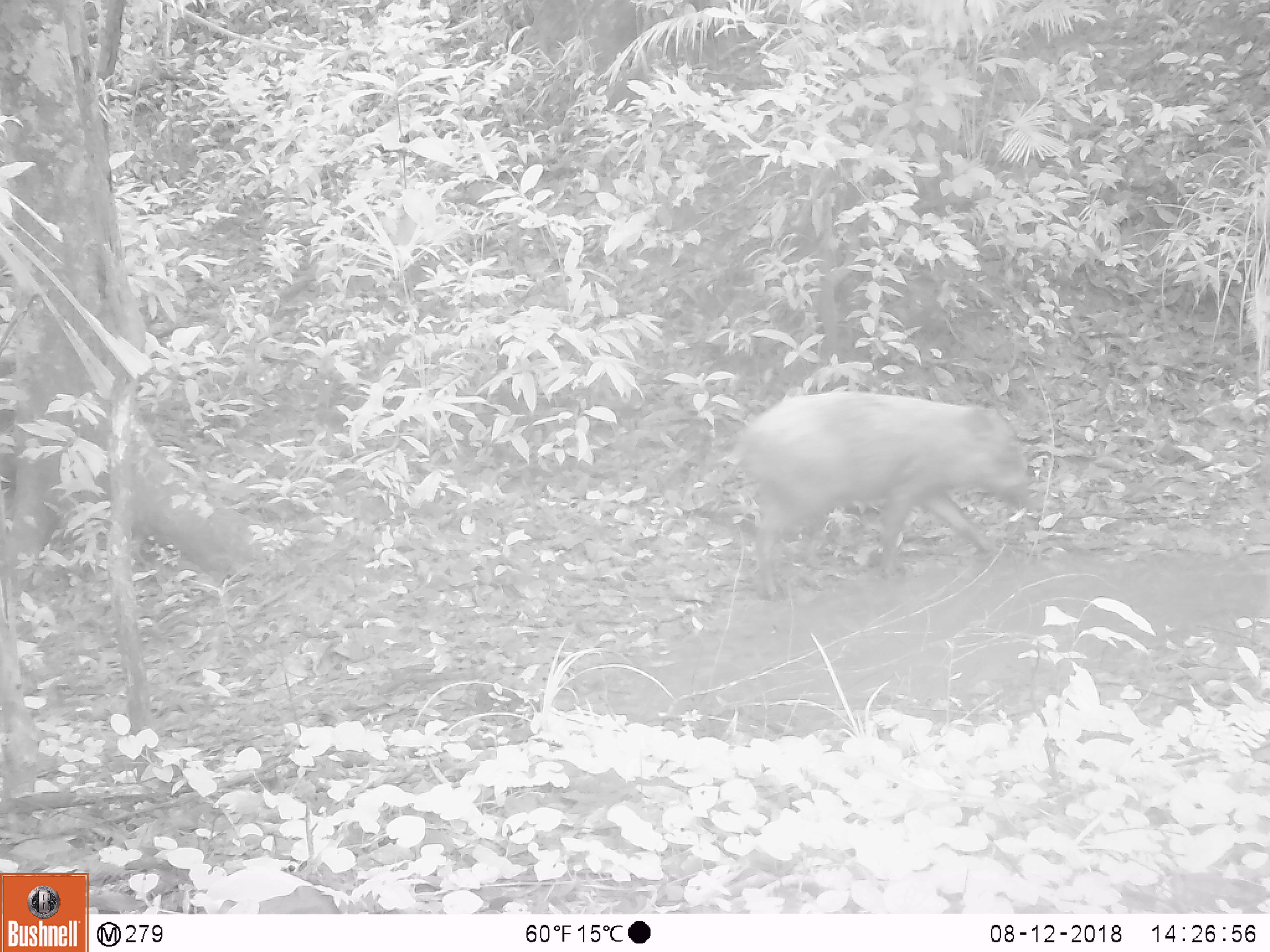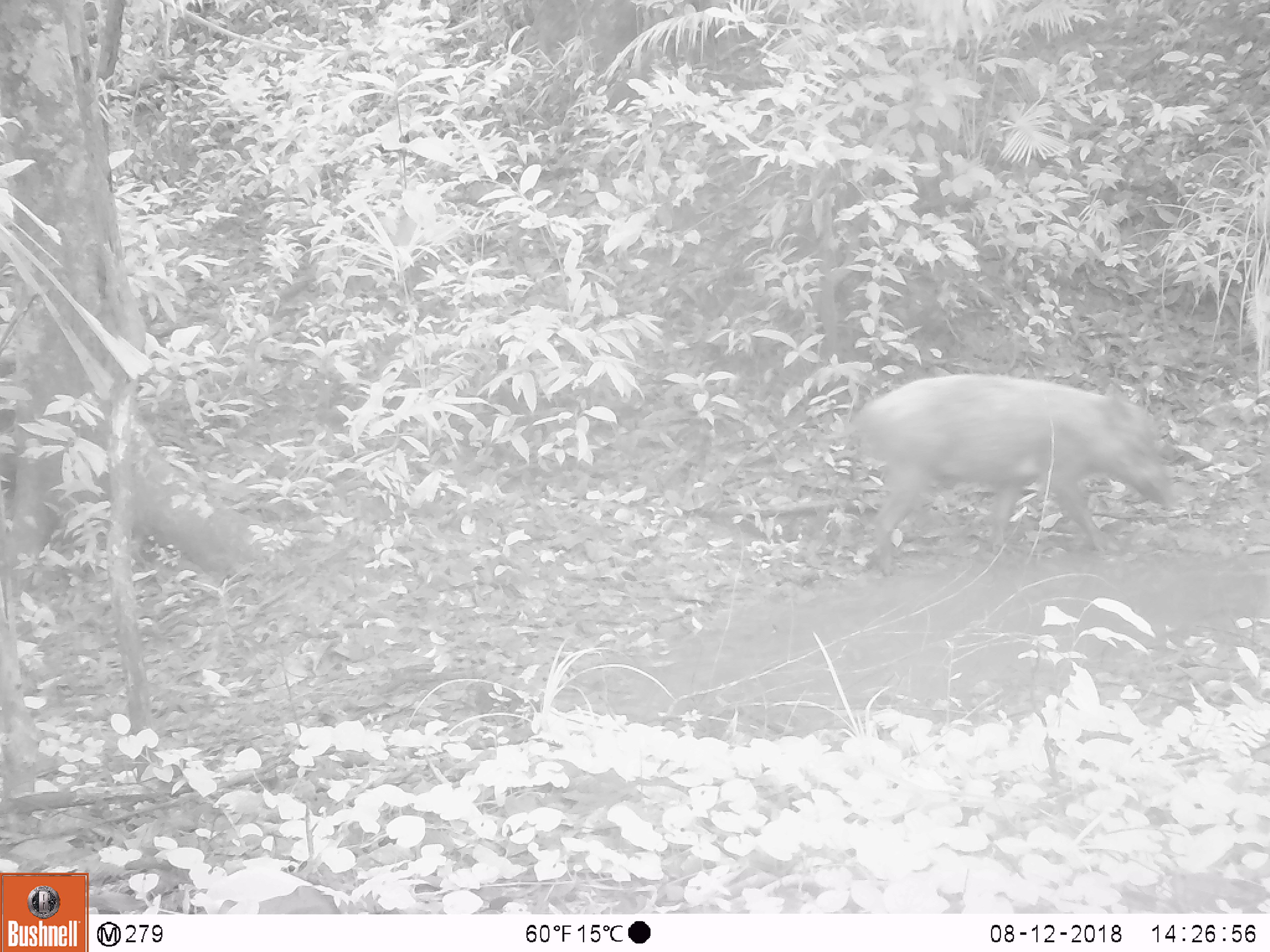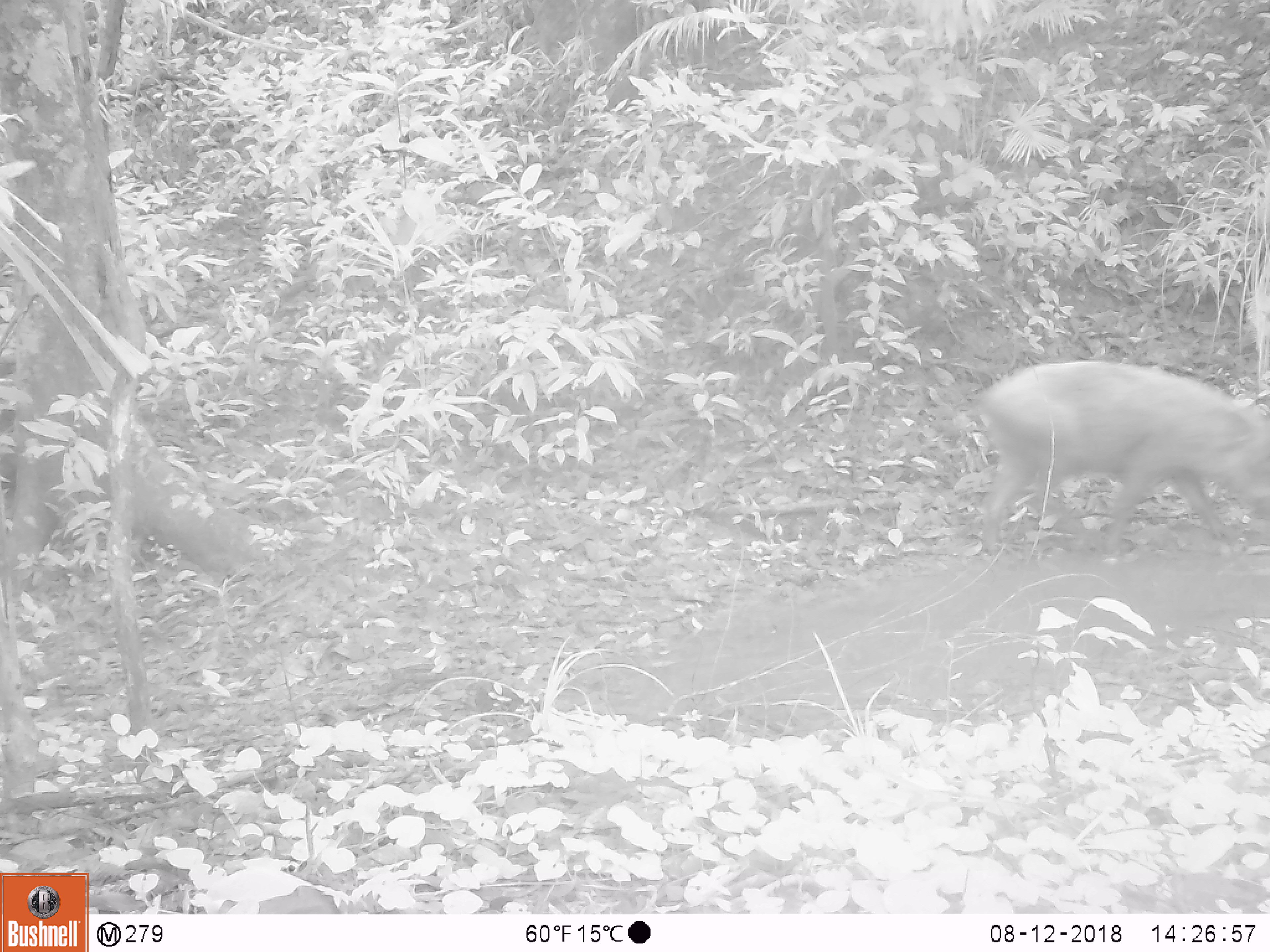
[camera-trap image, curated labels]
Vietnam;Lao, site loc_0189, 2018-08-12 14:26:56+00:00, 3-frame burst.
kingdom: Animalia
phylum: Chordata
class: Mammalia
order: Artiodactyla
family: Suidae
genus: Sus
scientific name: Sus scrofa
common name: eurasian wild pig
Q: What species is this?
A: Eurasian wild pig (Sus scrofa).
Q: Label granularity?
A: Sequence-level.